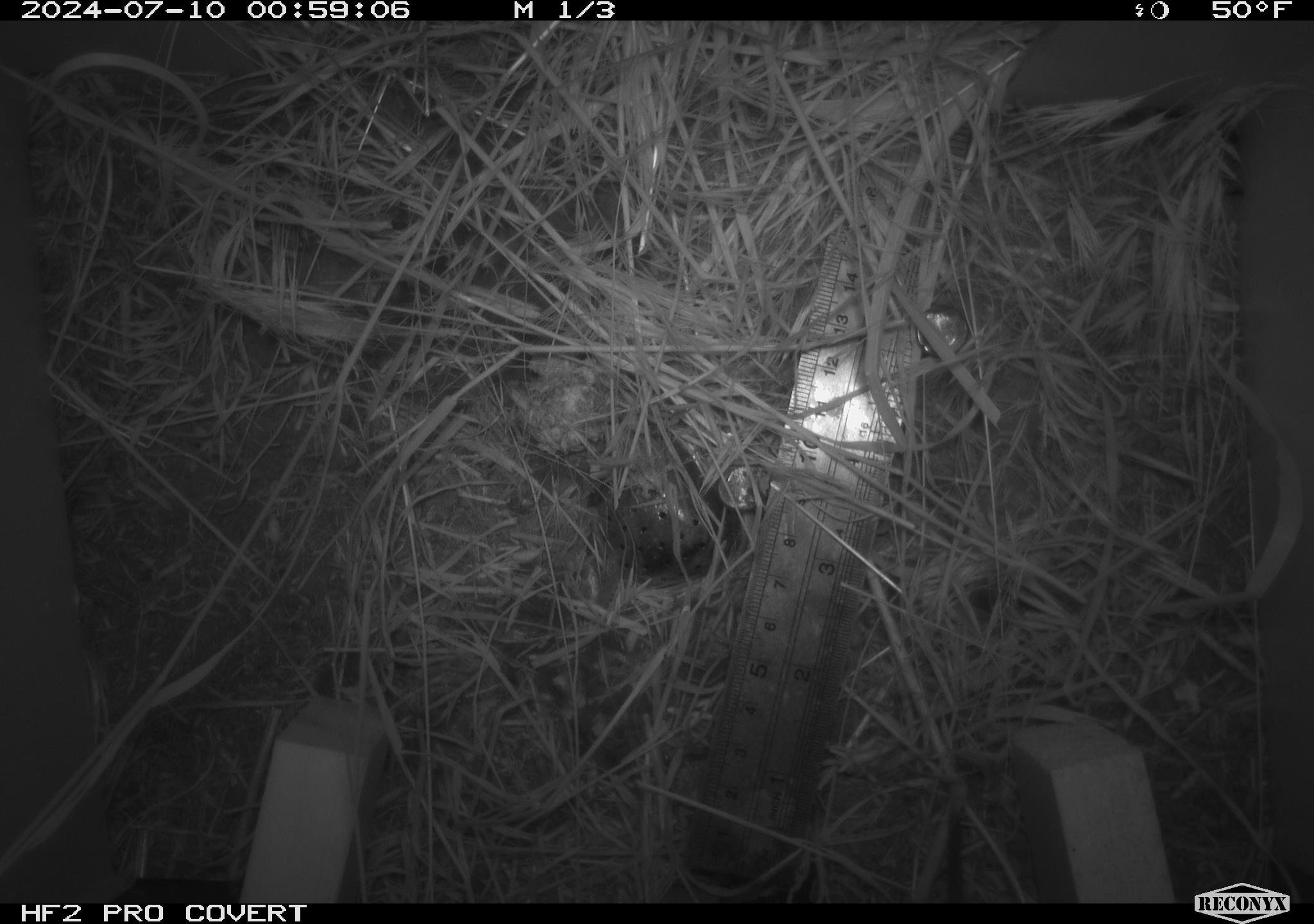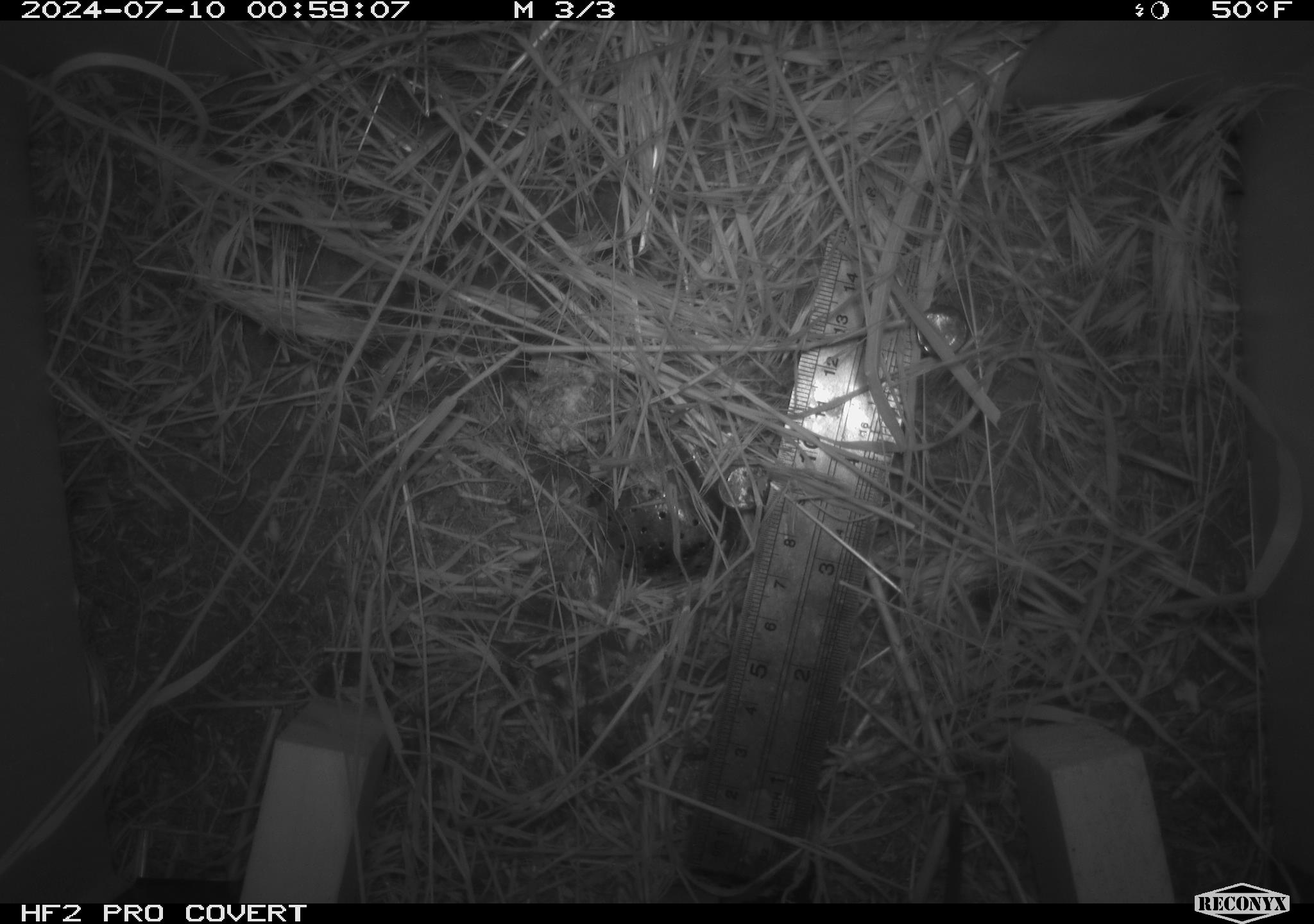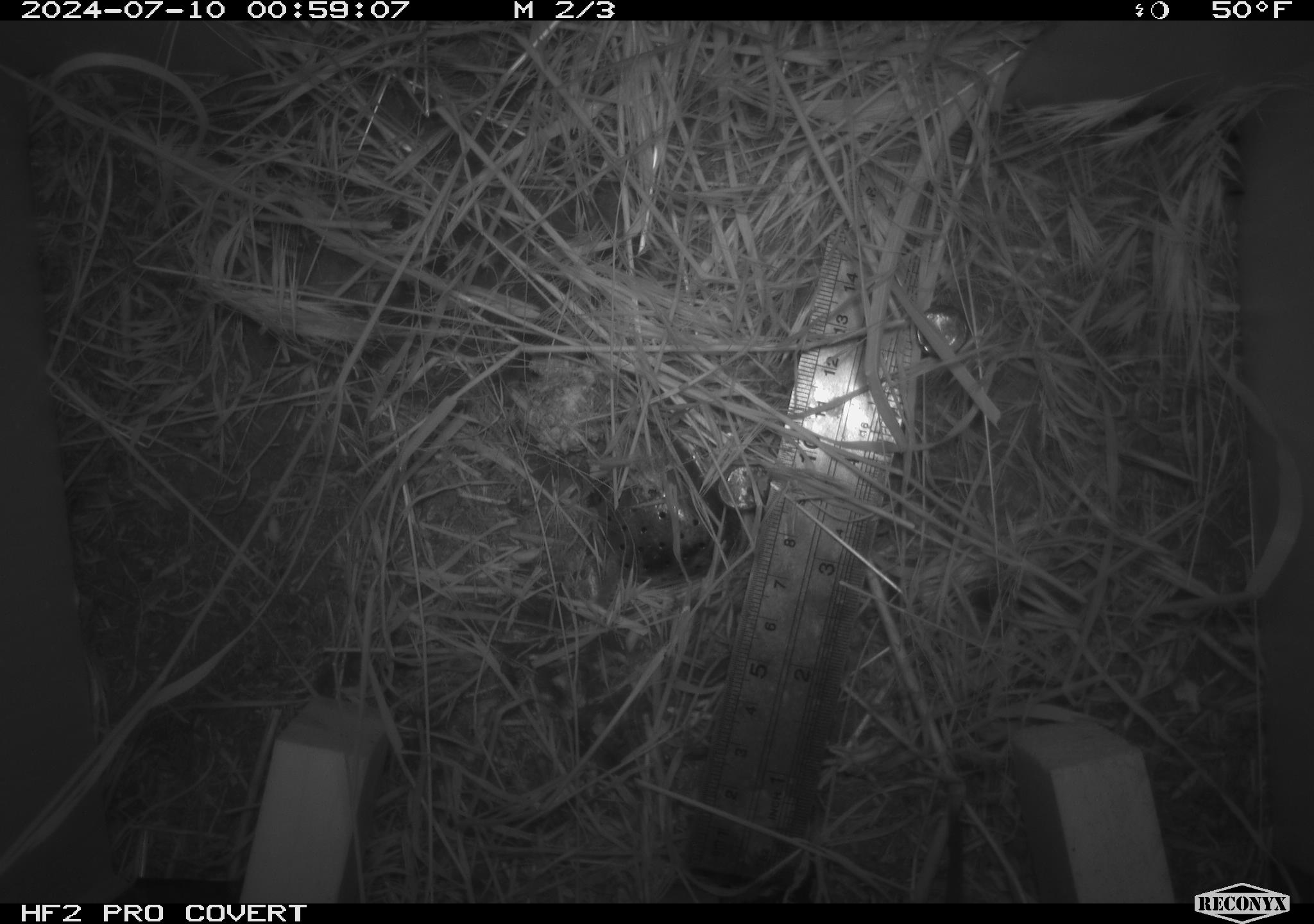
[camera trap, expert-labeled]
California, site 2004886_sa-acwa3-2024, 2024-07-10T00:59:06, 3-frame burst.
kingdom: Animalia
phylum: Chordata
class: Mammalia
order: Rodentia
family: Cricetidae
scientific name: Arvicolinae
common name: voles, lemmings, and muskrats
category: arvicolinae subfamily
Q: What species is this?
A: Arvicolinae subfamily (voles, lemmings, and muskrats) (Arvicolinae).